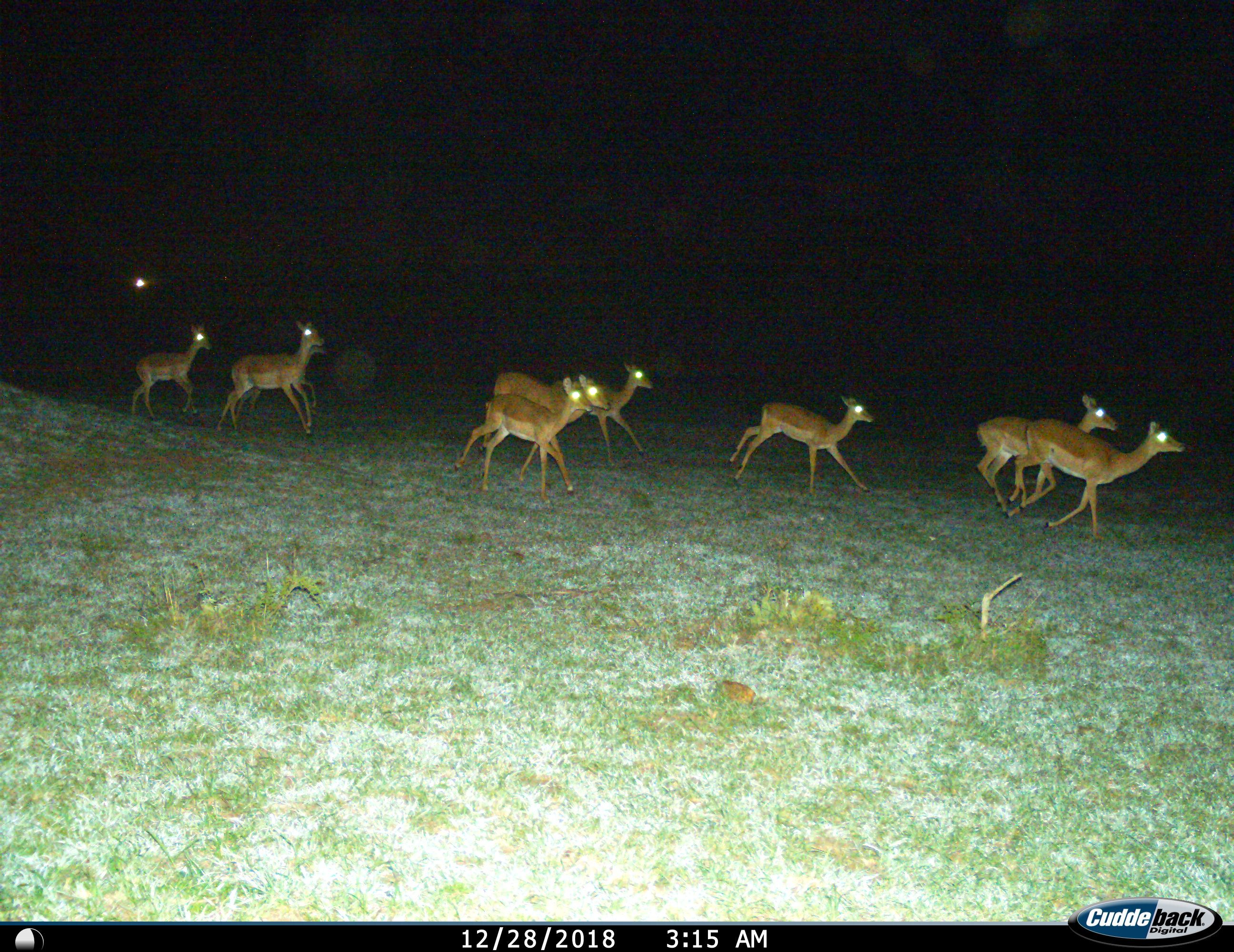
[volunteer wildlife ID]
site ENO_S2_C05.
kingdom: Animalia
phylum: Chordata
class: Mammalia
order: Artiodactyla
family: Bovidae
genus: Aepyceros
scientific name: Aepyceros melampus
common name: impala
Impala (Aepyceros melampus), count 9. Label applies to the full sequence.